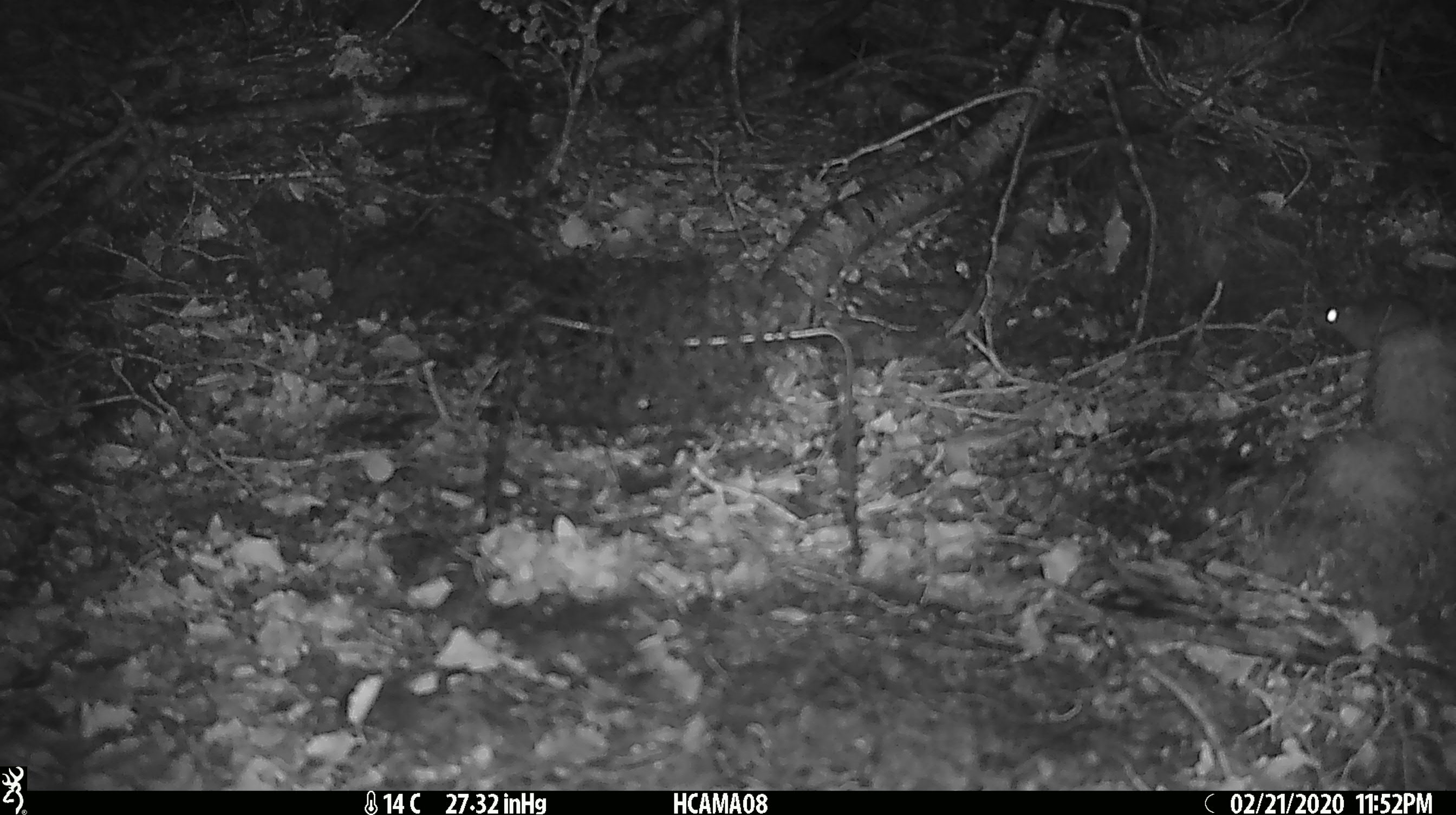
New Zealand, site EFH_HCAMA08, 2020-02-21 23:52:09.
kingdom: Animalia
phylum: Chordata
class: Mammalia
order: Rodentia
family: Muridae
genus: Mus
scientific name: Mus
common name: mouse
Mouse (Mus).